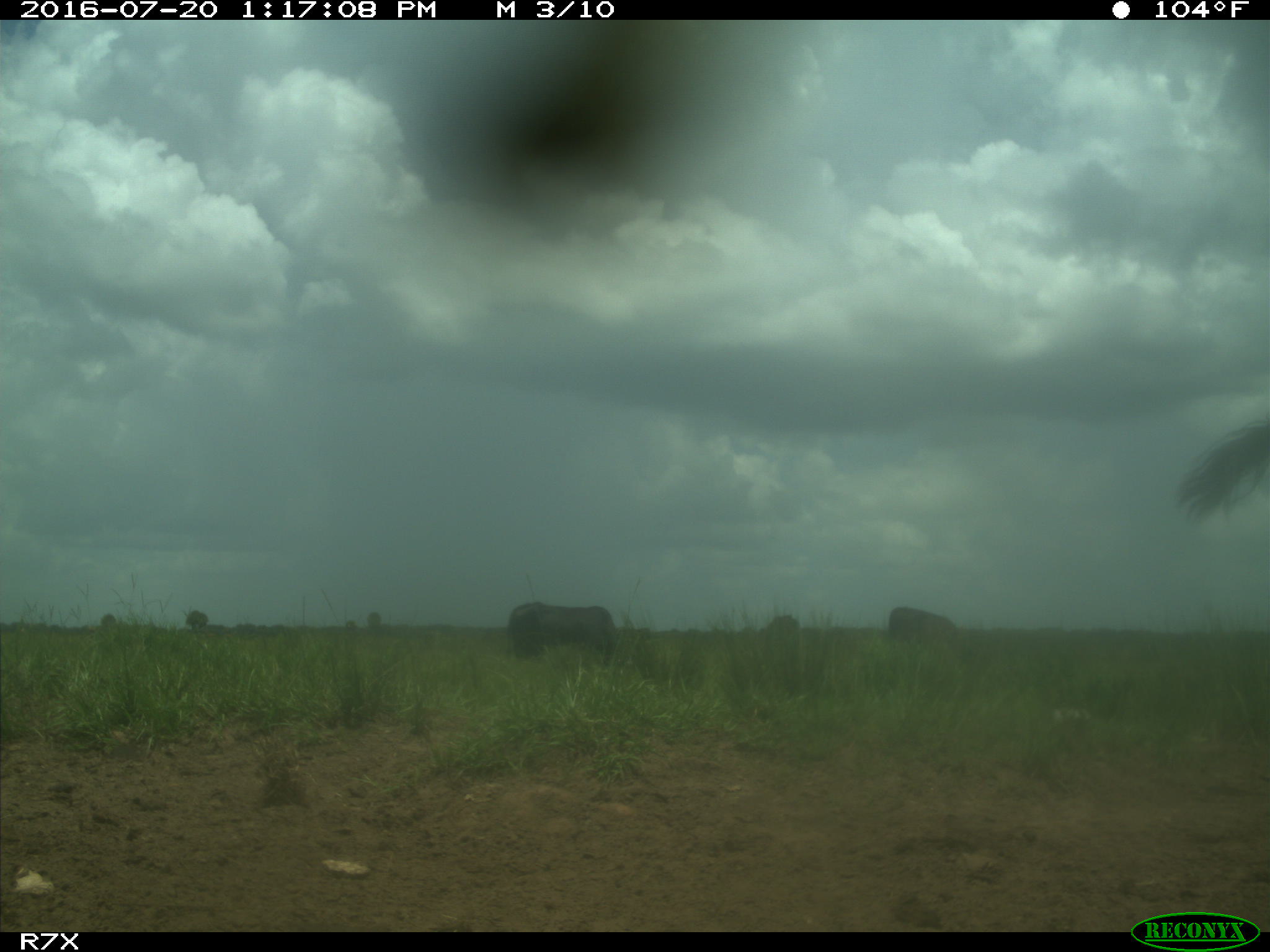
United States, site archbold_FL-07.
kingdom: Animalia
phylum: Chordata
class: Mammalia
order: Artiodactyla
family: Bovidae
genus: Bos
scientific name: Bos taurus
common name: domestic cow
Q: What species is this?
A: Bos taurus (domestic cow).